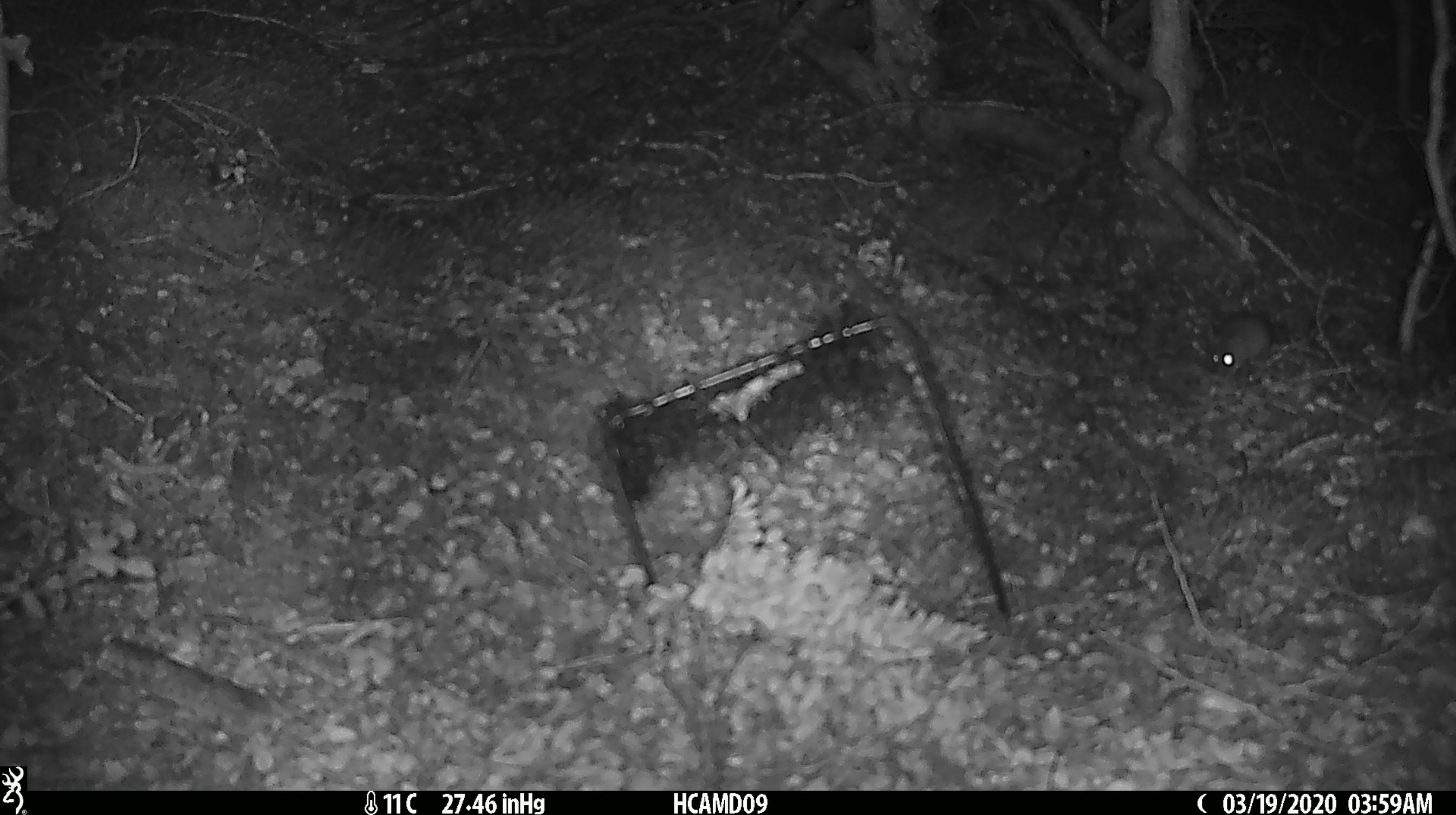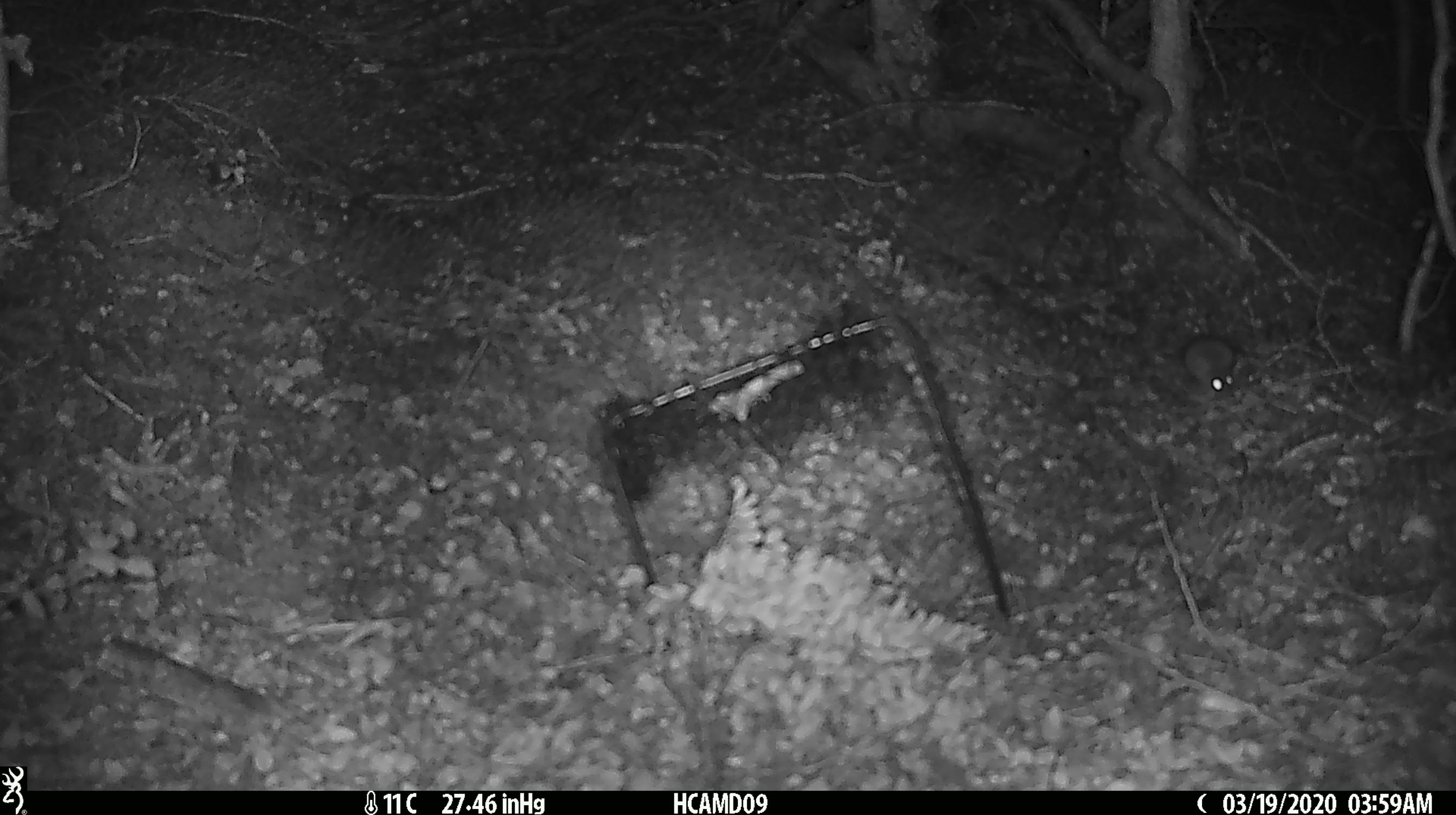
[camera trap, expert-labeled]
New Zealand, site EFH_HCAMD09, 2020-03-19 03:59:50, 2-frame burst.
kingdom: Animalia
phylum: Chordata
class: Mammalia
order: Rodentia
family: Muridae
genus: Mus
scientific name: Mus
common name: mouse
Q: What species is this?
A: Mouse (Mus).